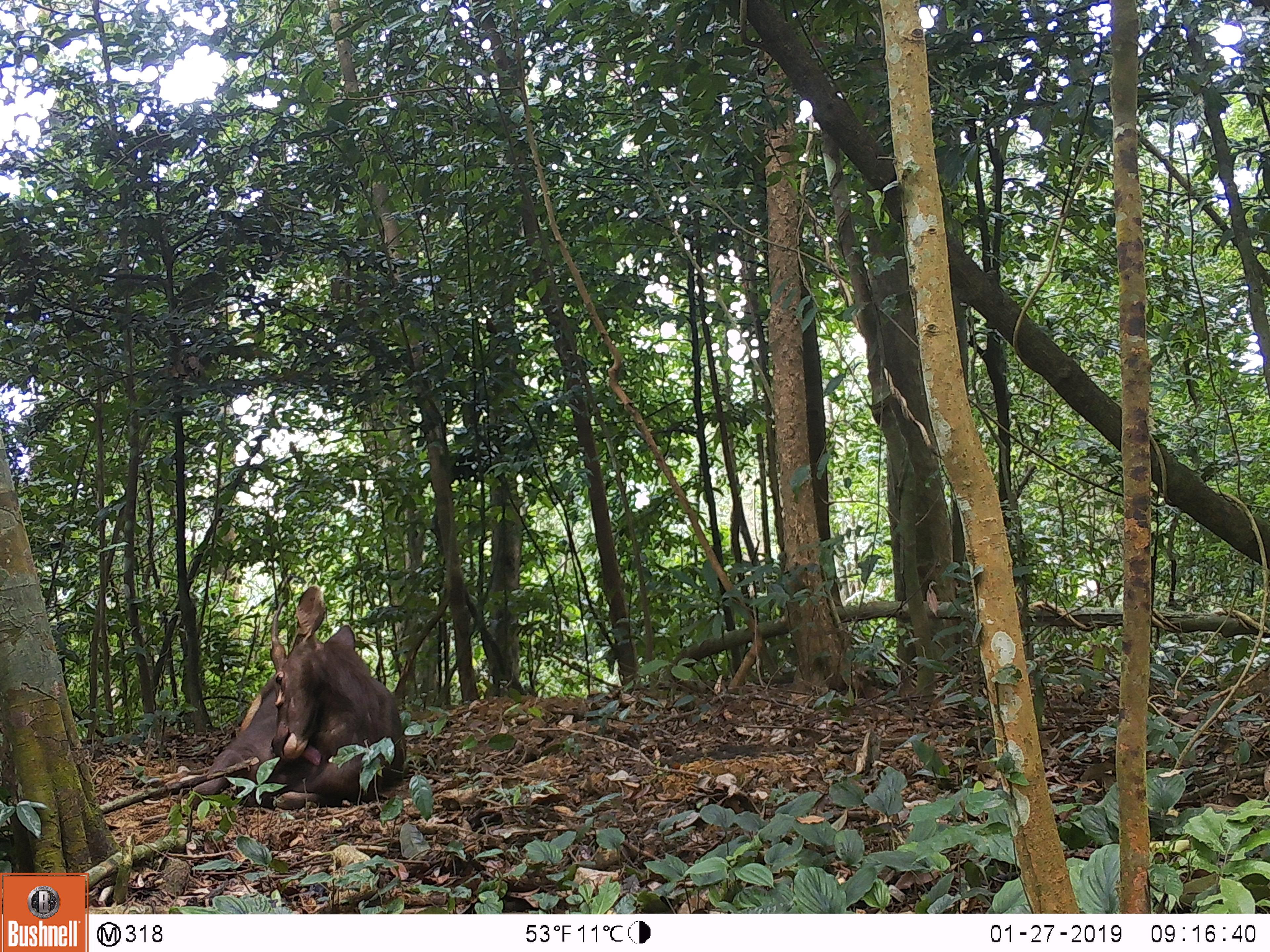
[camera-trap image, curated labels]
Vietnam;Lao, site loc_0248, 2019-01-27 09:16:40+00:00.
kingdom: Animalia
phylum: Chordata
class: Mammalia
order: Artiodactyla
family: Cervidae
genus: Rusa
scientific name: Rusa unicolor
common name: sambar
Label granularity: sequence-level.